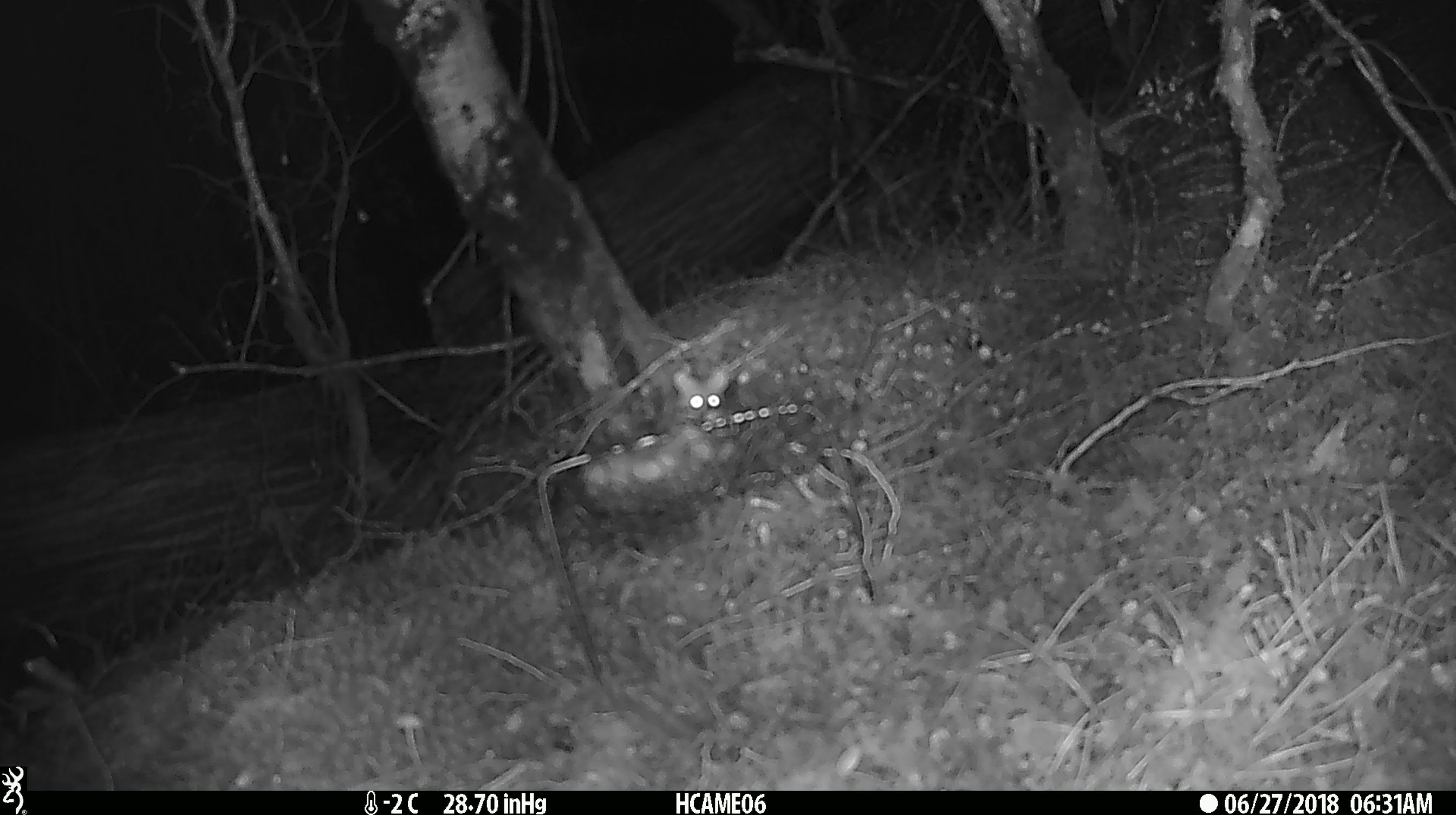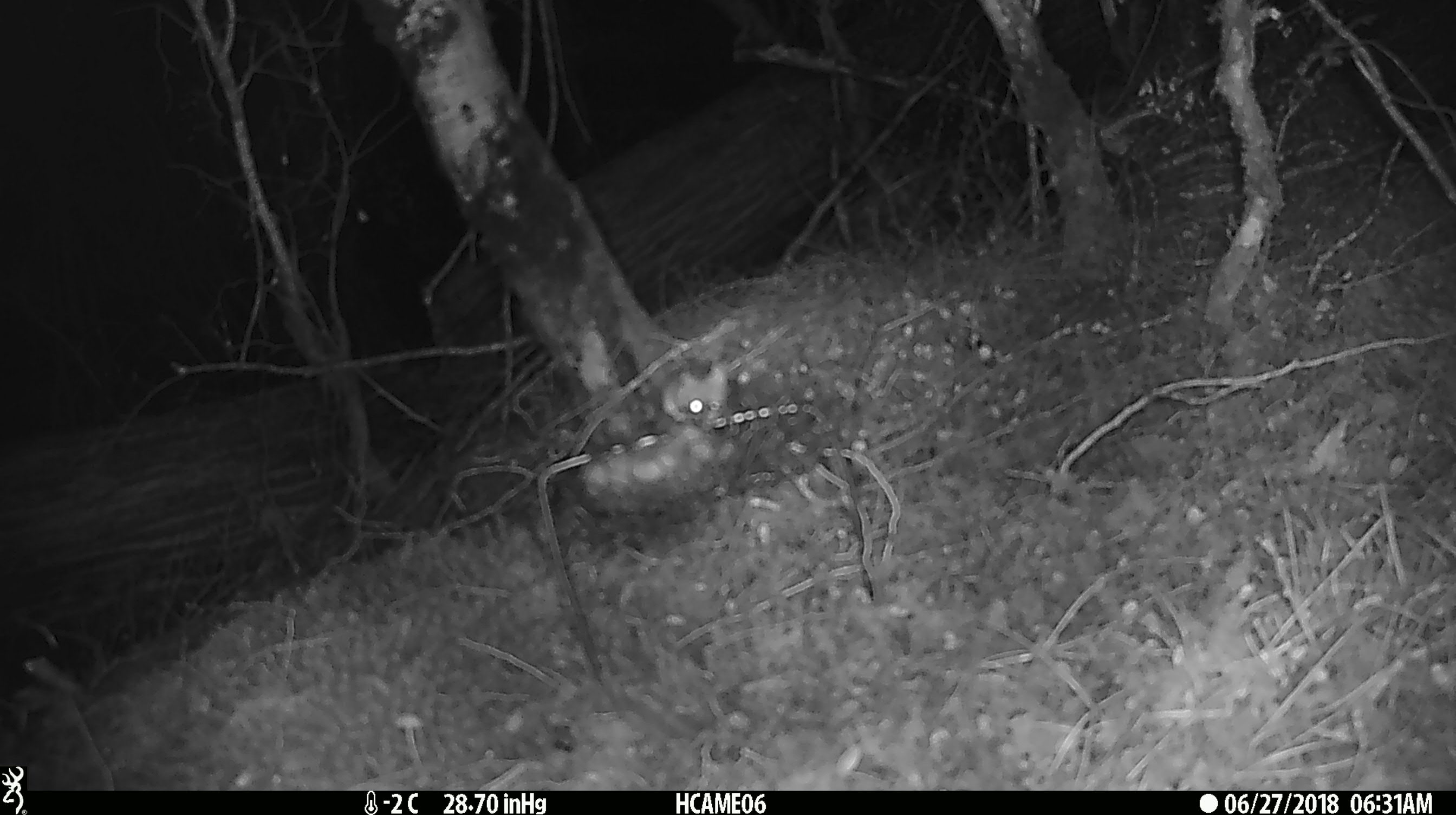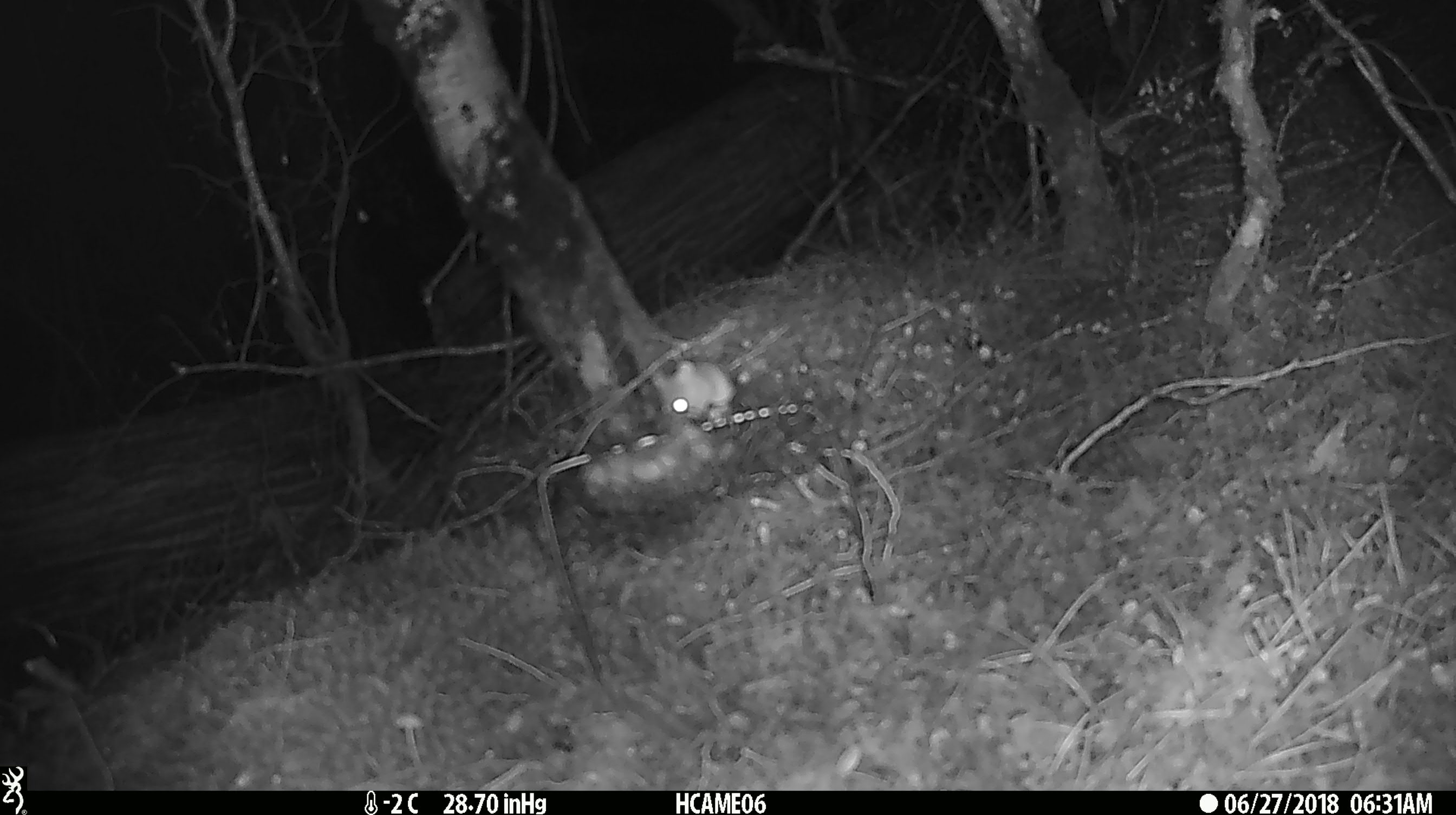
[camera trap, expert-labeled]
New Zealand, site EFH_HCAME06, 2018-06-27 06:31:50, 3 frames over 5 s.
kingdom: Animalia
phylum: Chordata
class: Mammalia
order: Rodentia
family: Muridae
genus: Mus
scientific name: Mus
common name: mouse